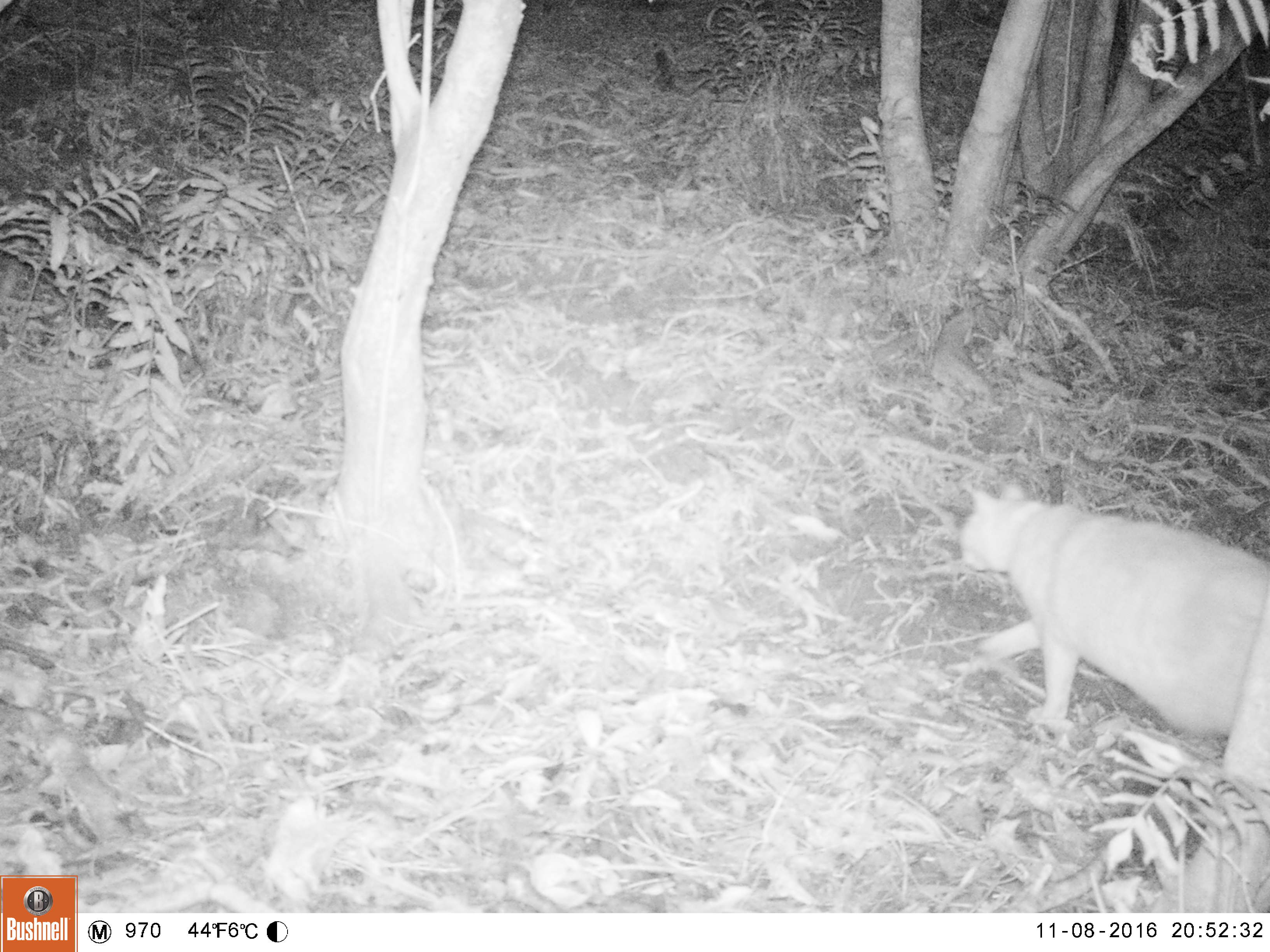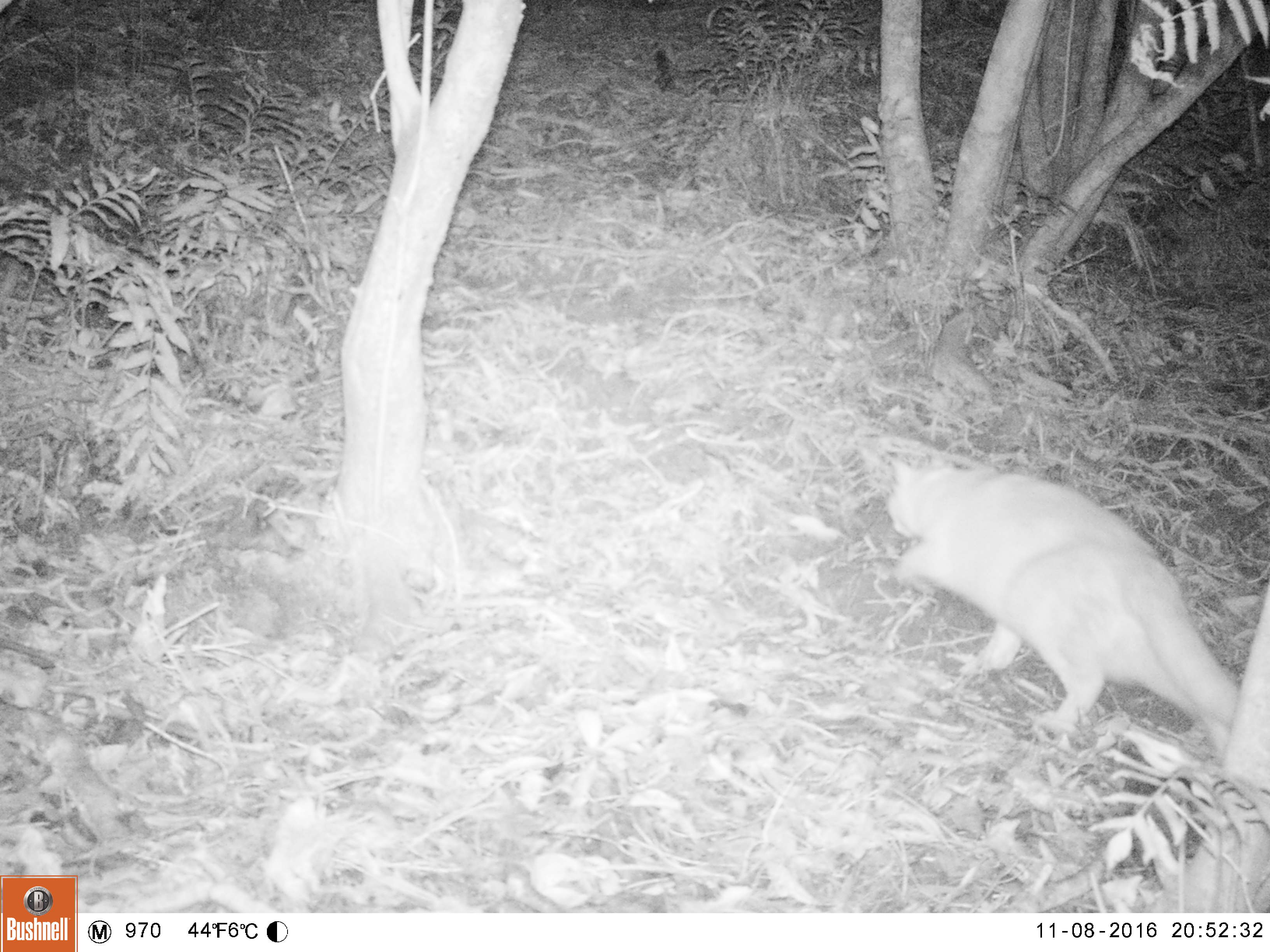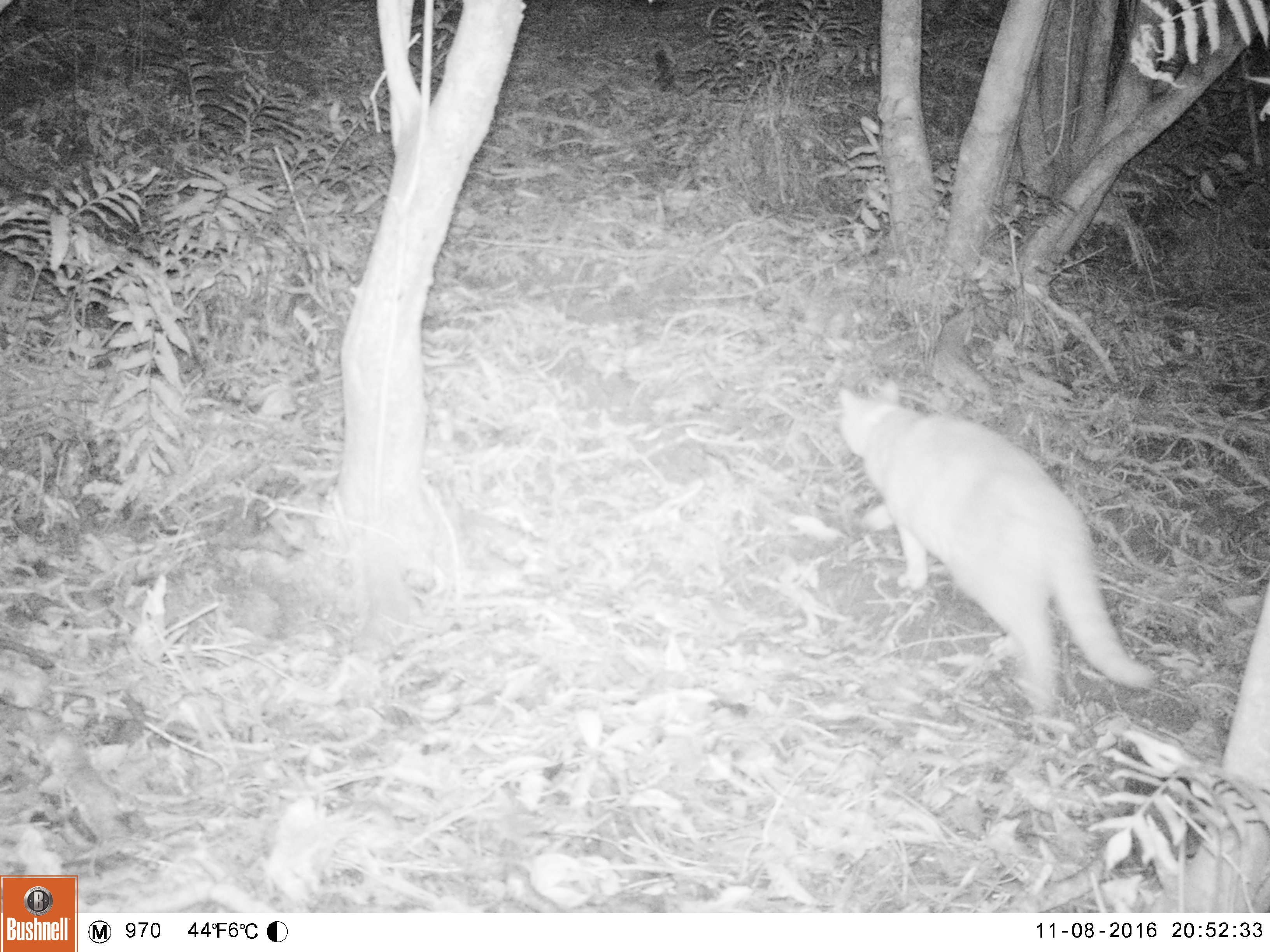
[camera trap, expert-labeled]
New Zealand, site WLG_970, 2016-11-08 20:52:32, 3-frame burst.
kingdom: Animalia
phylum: Chordata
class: Mammalia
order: Carnivora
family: Felidae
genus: Felis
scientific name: Felis catus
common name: domestic cat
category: cat